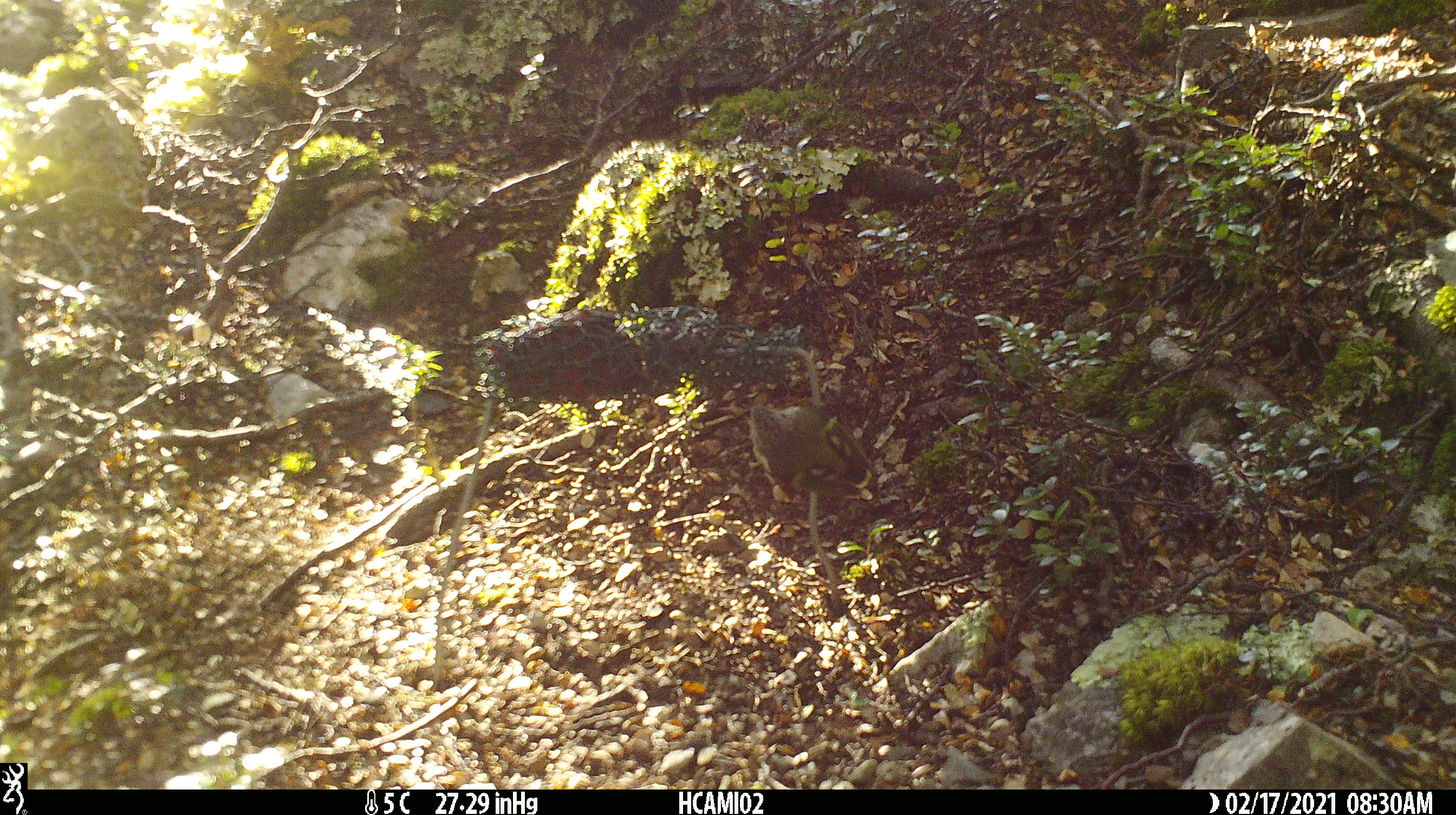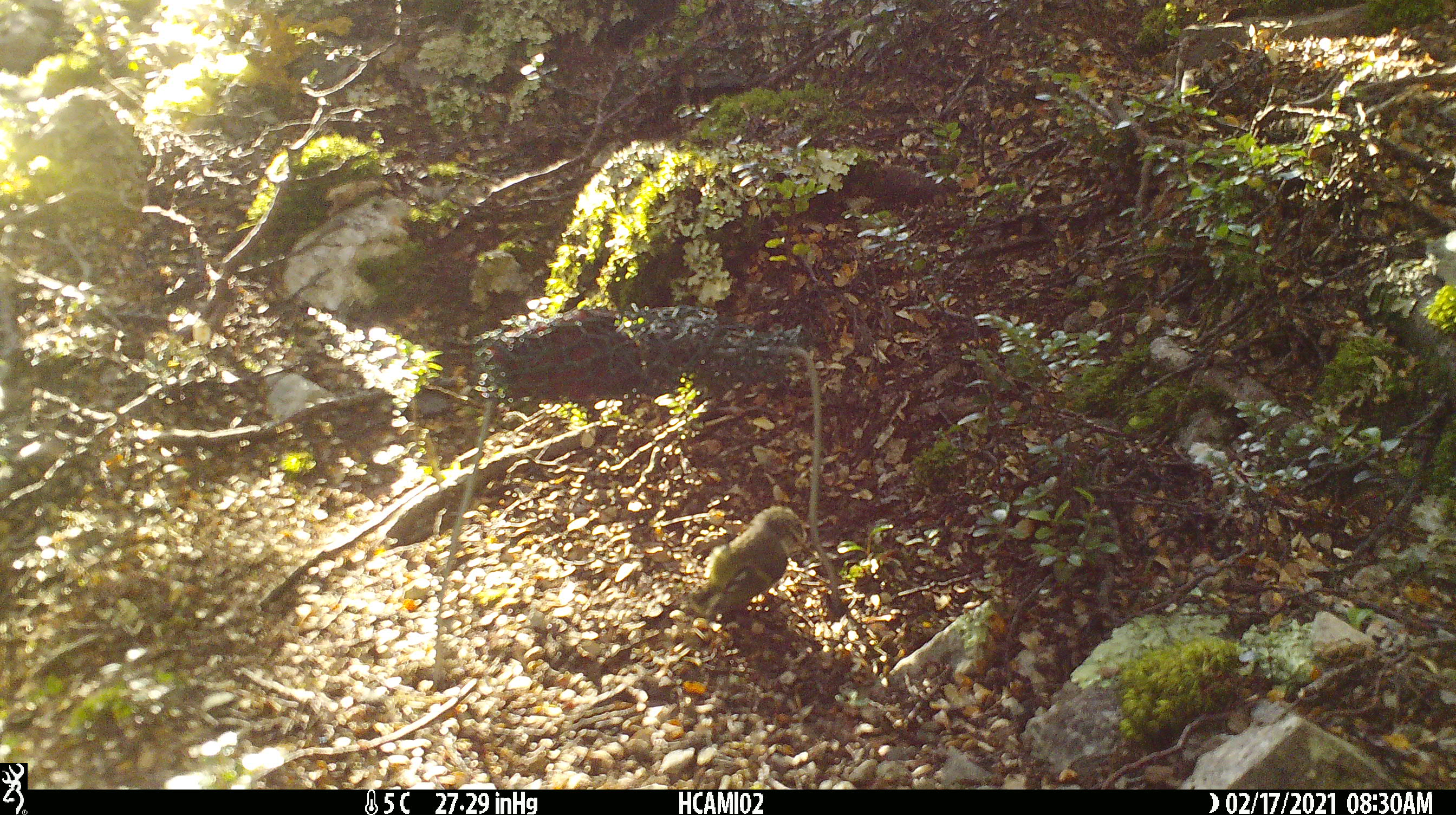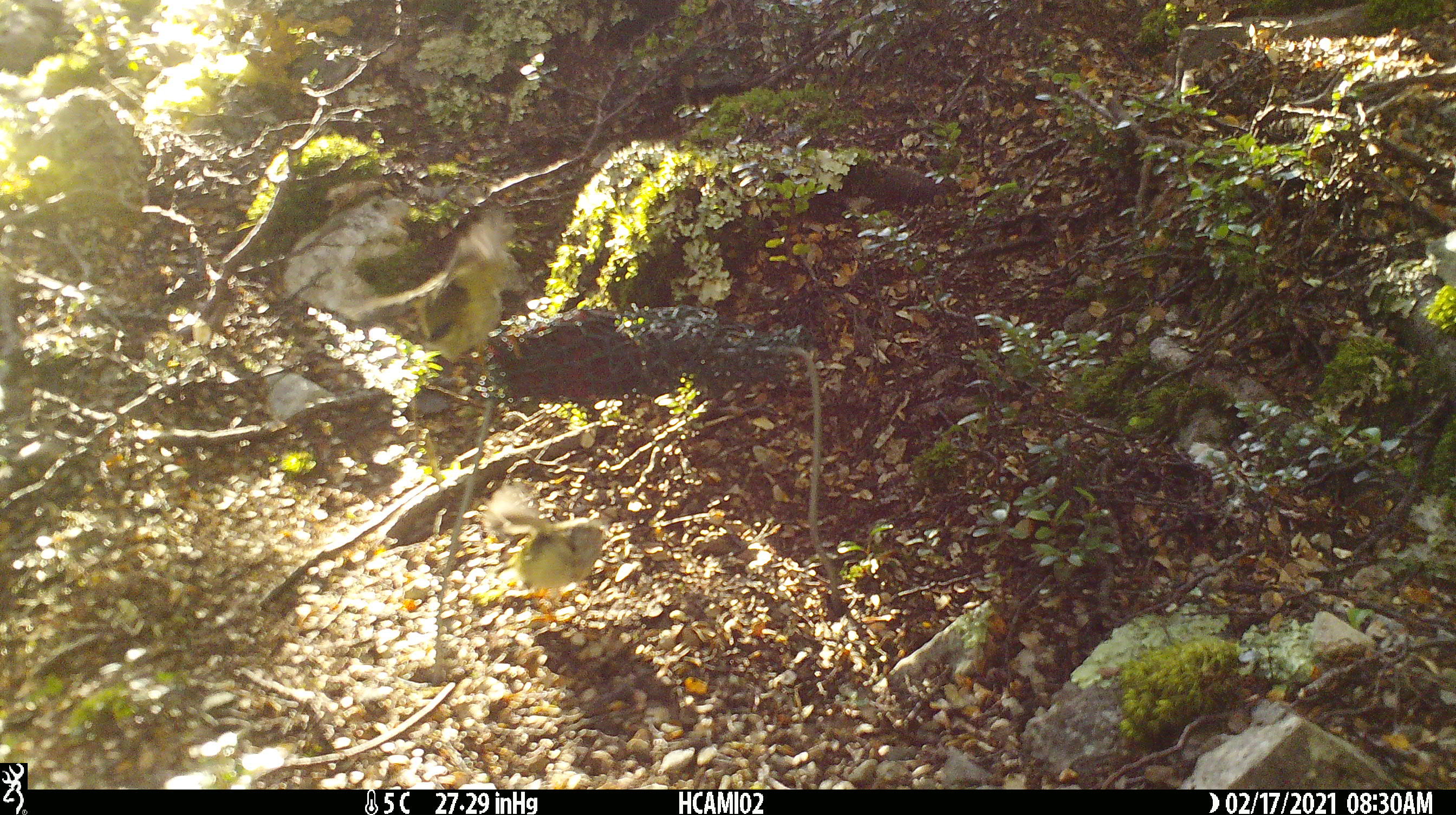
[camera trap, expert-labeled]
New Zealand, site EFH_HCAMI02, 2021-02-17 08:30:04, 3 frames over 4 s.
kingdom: Animalia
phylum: Chordata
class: Aves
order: Passeriformes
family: Acanthisittidae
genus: Acanthisitta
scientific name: Acanthisitta chloris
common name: rifleman